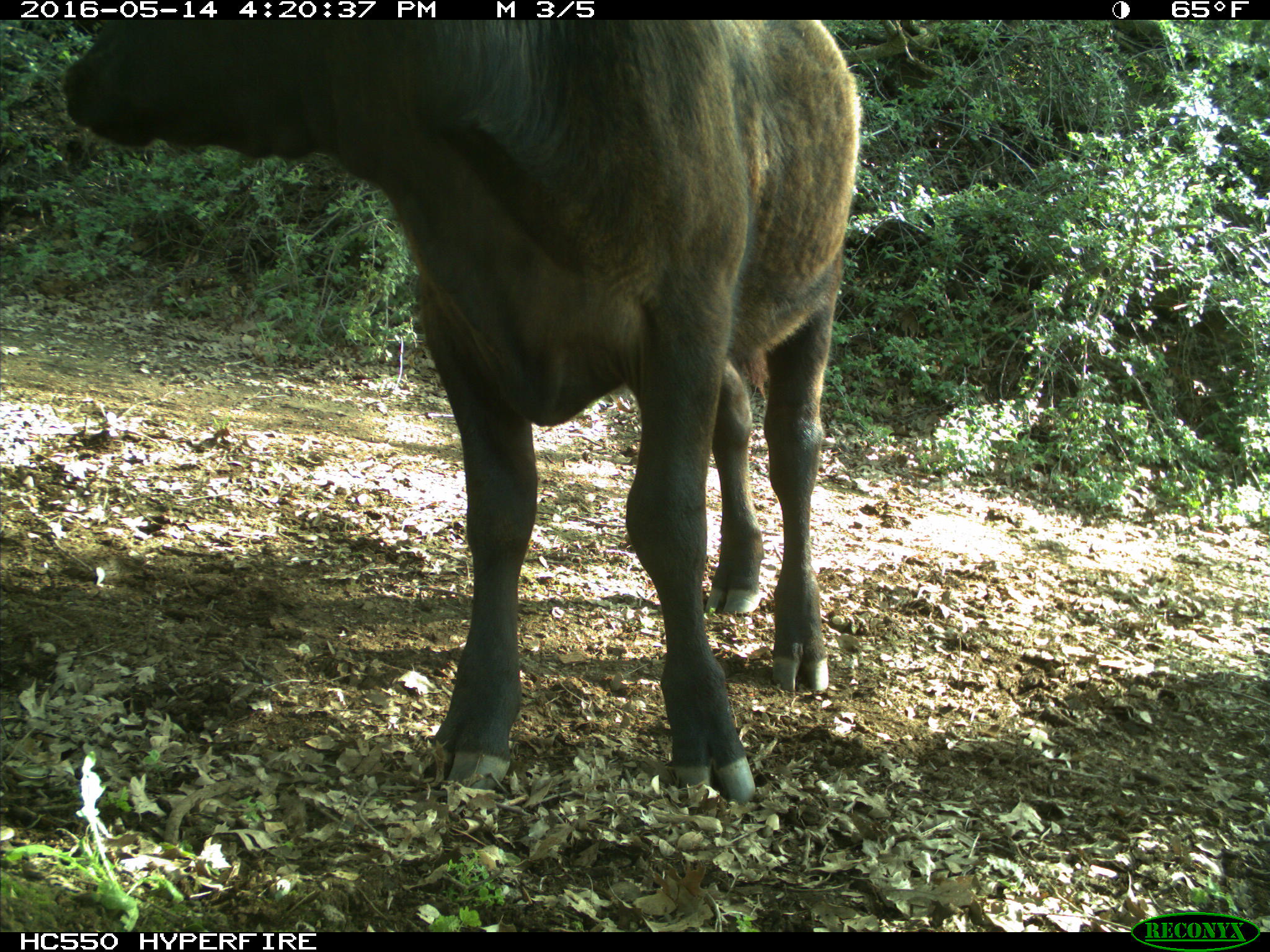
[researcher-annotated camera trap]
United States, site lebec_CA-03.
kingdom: Animalia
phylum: Chordata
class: Mammalia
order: Artiodactyla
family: Bovidae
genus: Bos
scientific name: Bos taurus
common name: domestic cow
Bos taurus (domestic cow).